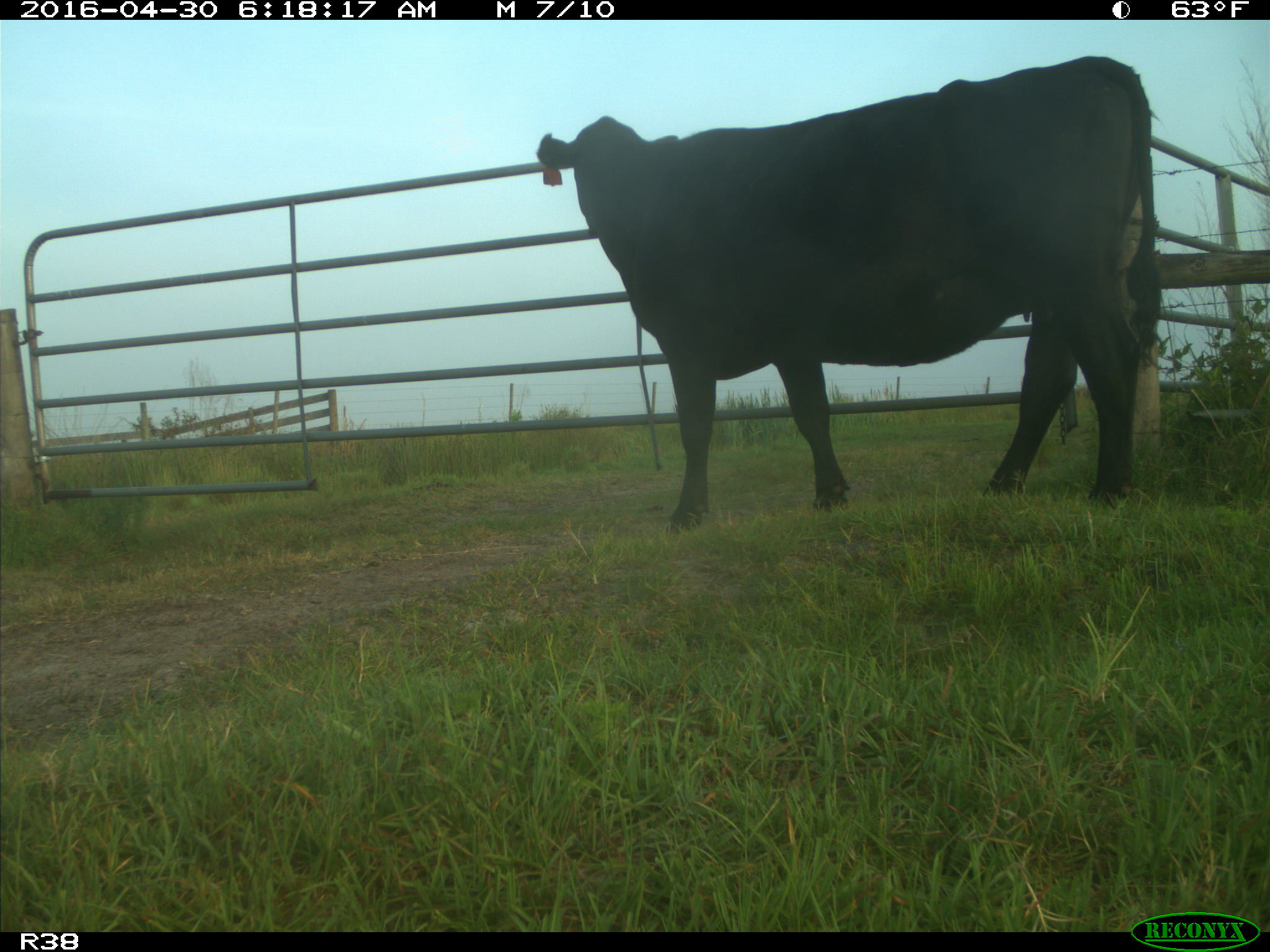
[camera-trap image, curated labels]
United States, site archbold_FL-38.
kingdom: Animalia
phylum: Chordata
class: Mammalia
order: Artiodactyla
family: Bovidae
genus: Bos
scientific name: Bos taurus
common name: domestic cow